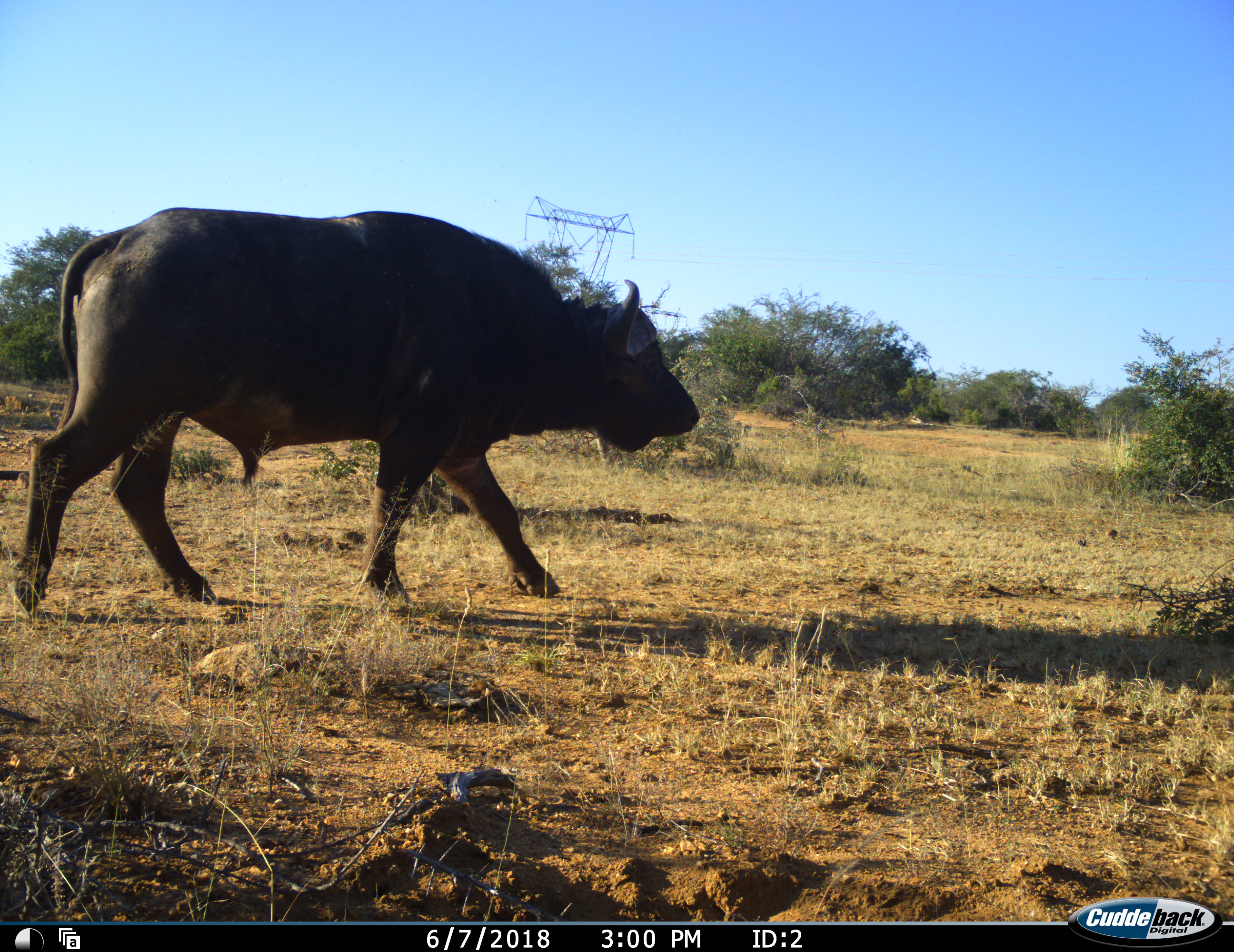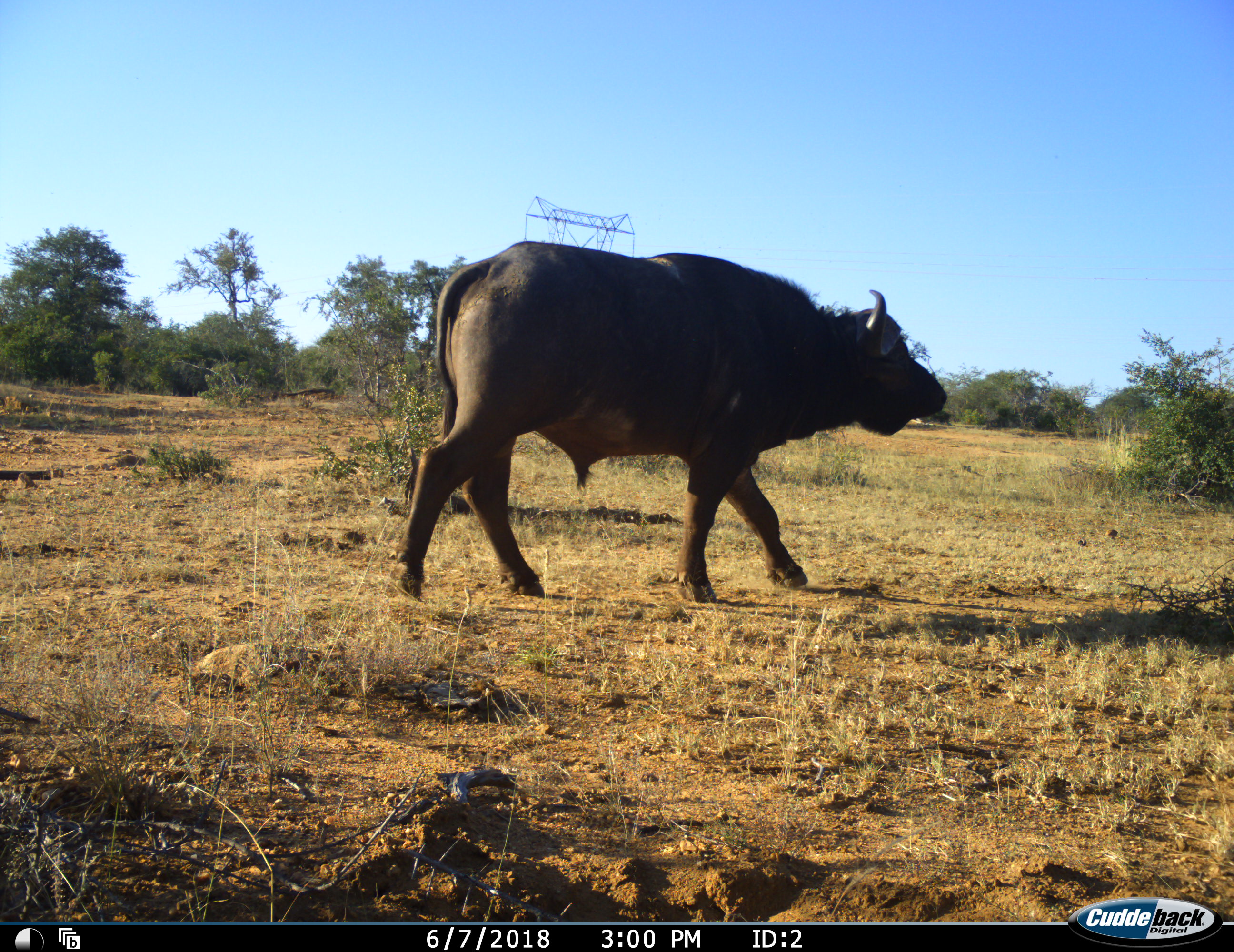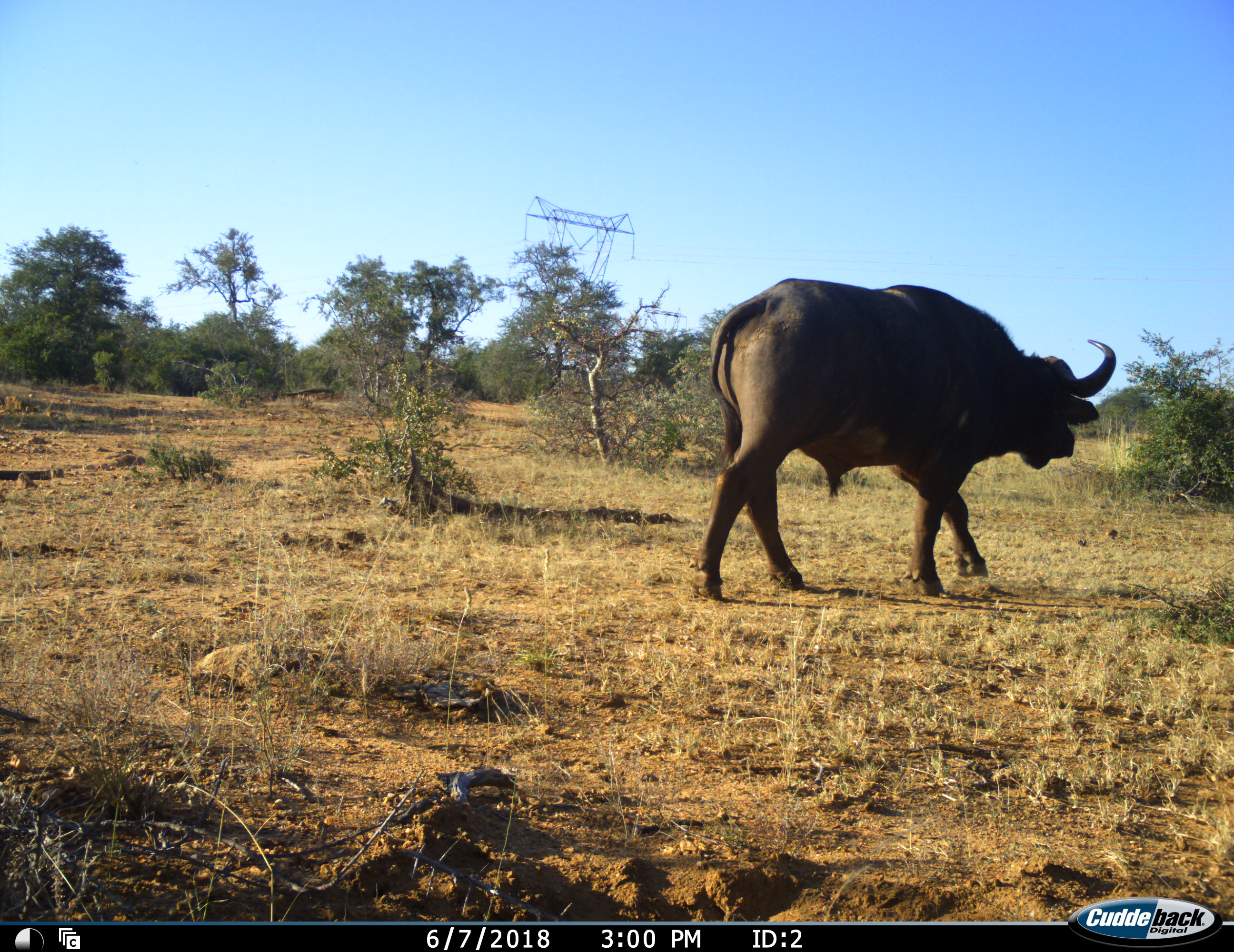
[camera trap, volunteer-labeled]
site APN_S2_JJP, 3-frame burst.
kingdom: Animalia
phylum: Chordata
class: Mammalia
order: Artiodactyla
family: Bovidae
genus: Syncerus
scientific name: Syncerus caffer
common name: african buffalo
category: buffalo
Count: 1.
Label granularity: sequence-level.